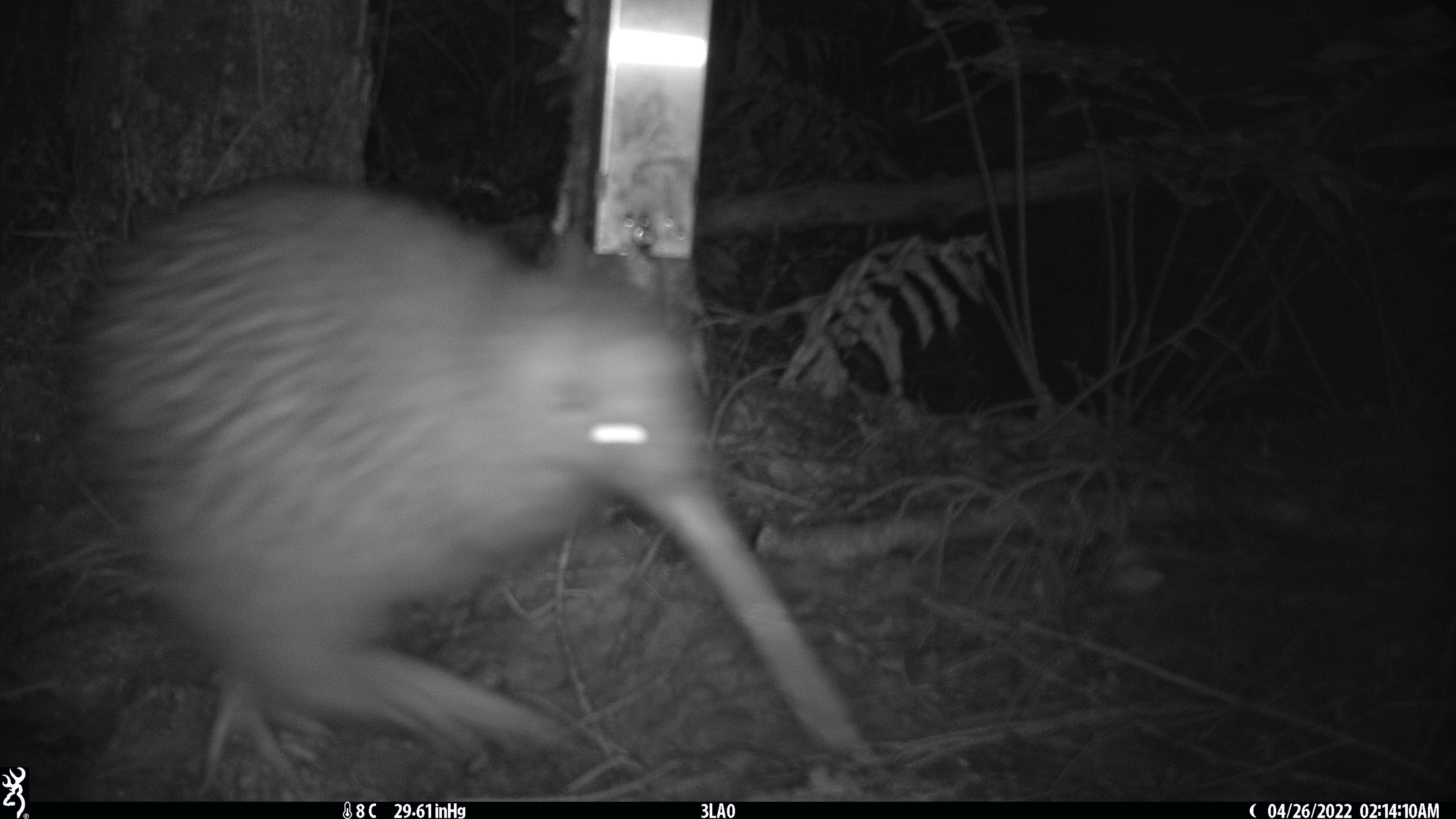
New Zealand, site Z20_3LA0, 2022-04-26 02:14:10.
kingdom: Animalia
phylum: Chordata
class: Aves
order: Apterygiformes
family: Apterygidae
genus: Apteryx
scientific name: Apteryx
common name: kiwi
Kiwi (Apteryx).